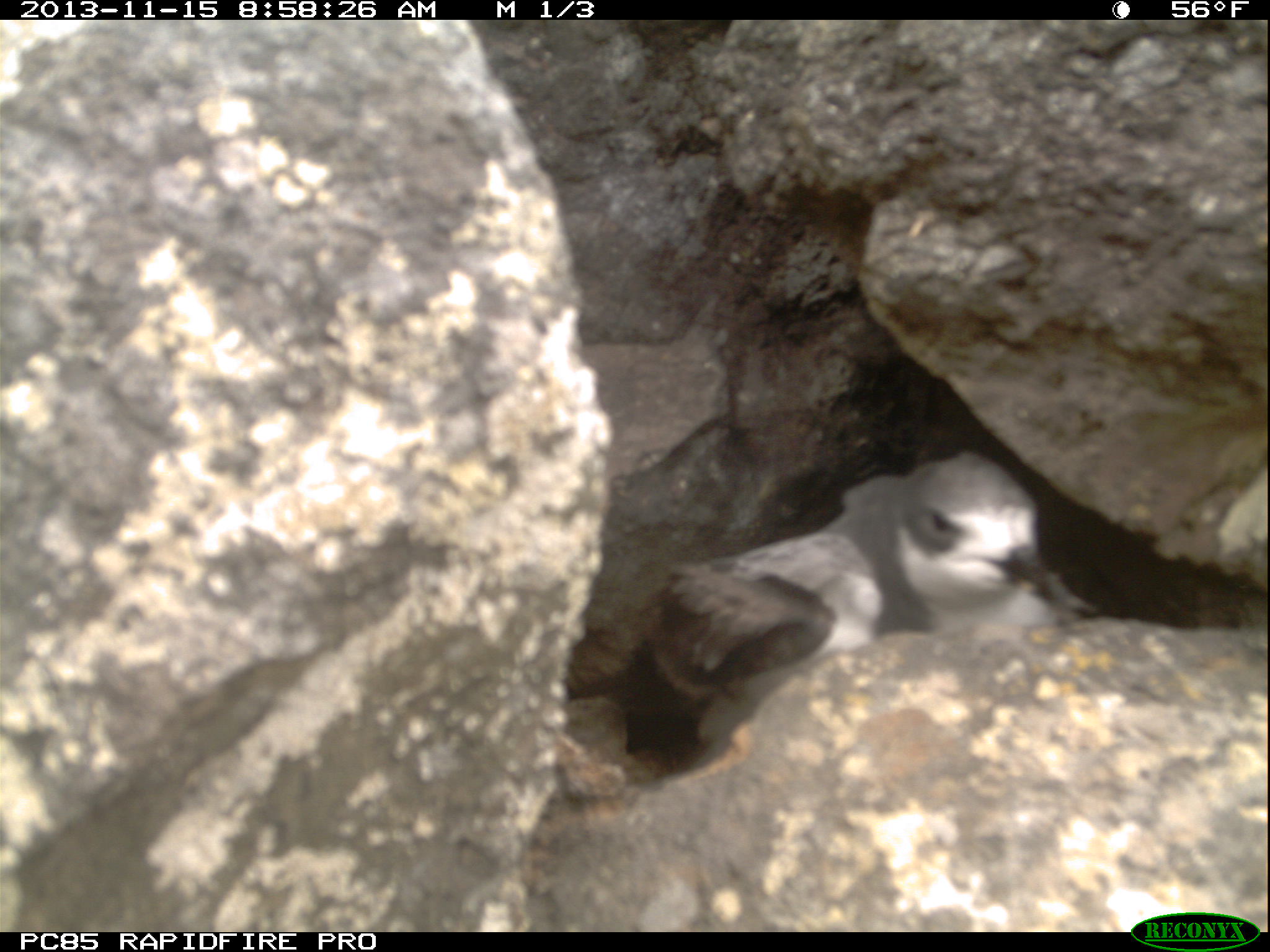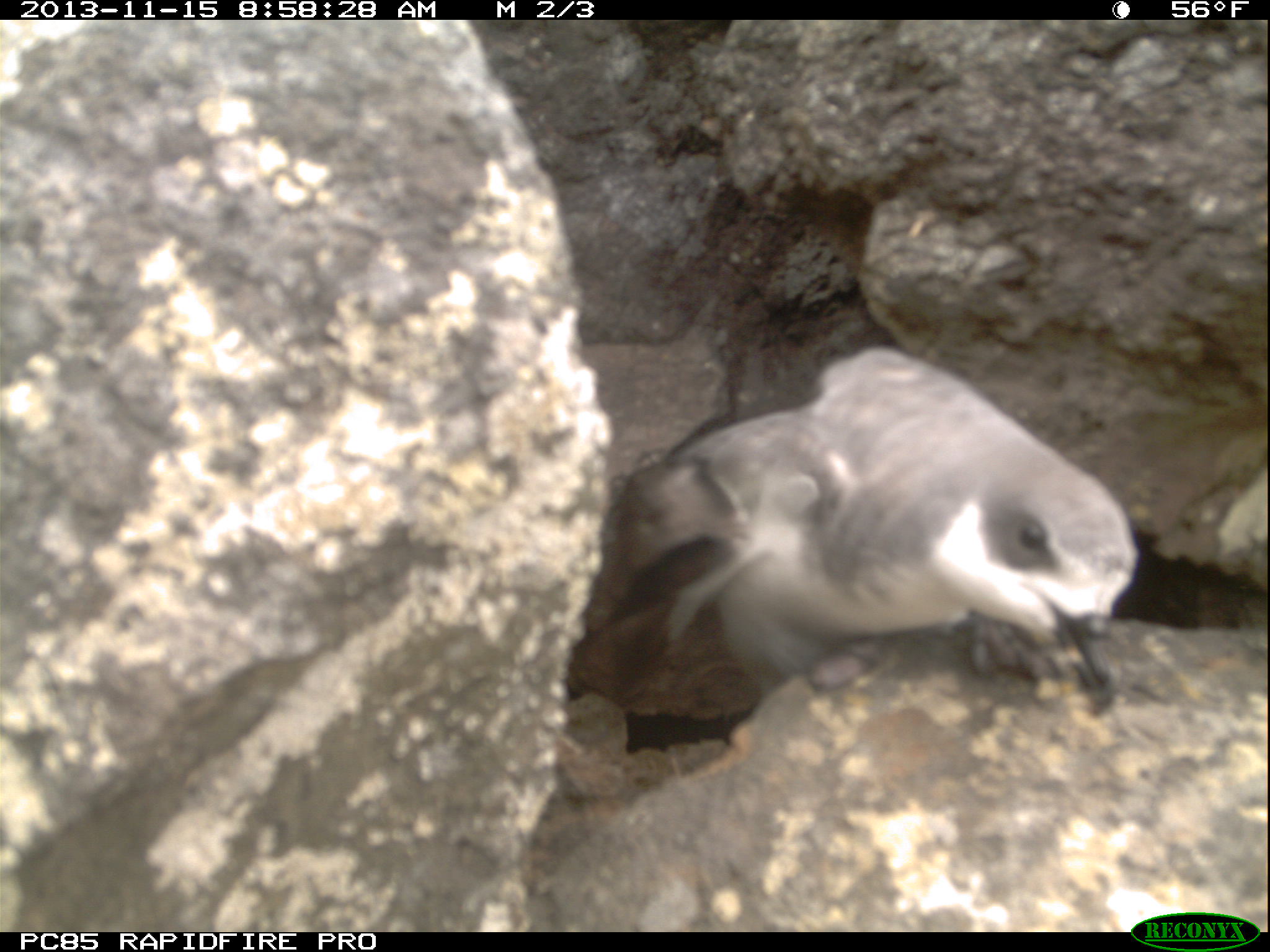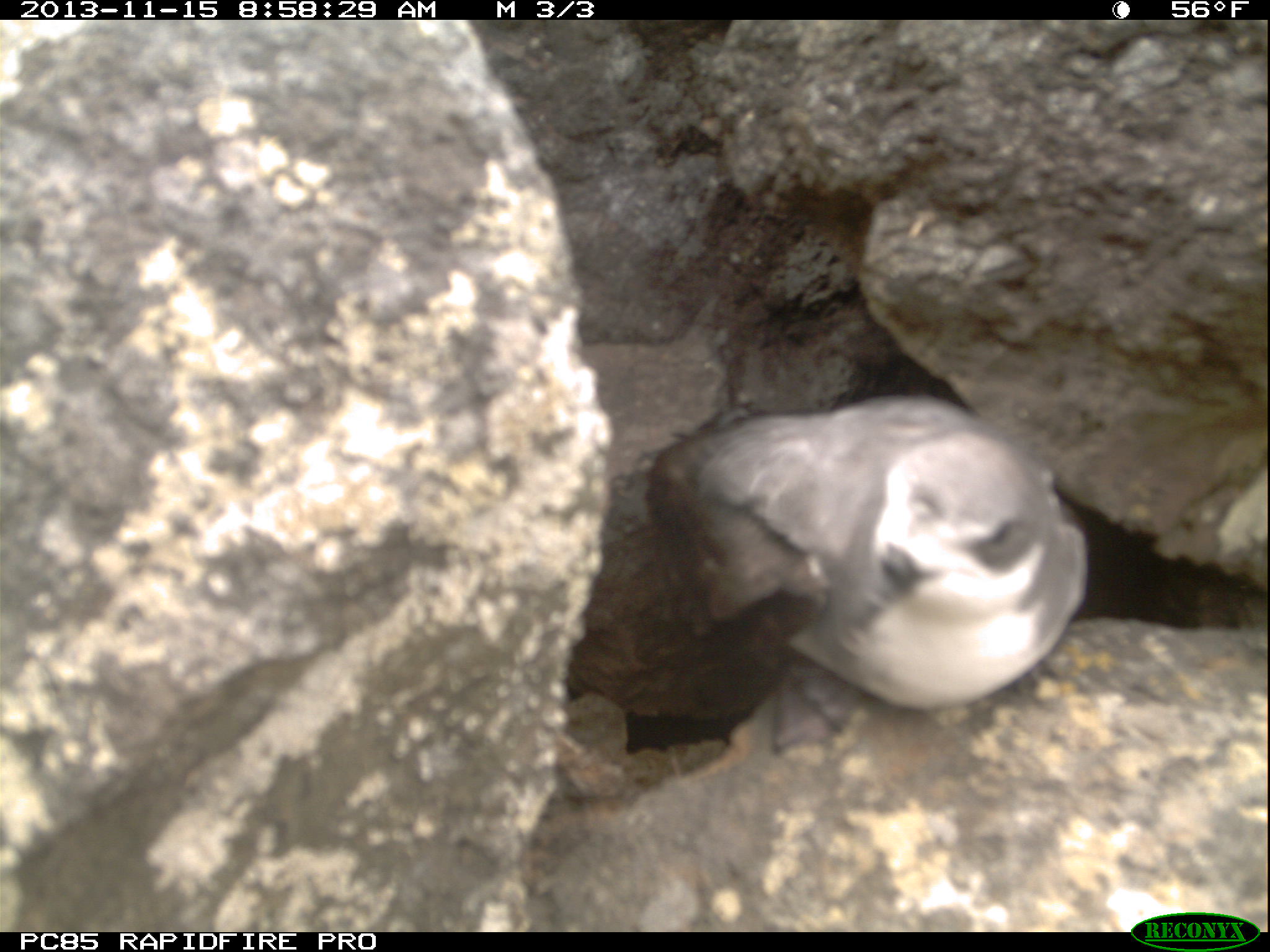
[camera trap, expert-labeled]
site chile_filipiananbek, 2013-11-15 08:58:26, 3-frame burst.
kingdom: Animalia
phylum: Chordata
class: Aves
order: Procellariiformes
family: Procellariidae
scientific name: Procellariidae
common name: petrel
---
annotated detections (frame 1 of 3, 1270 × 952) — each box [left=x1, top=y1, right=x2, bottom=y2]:
petrel: [left=649, top=443, right=1072, bottom=708]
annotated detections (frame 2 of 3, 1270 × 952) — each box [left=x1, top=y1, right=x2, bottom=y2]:
petrel: [left=559, top=346, right=1138, bottom=729]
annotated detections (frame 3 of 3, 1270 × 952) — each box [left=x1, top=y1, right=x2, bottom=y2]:
petrel: [left=570, top=393, right=1087, bottom=730]